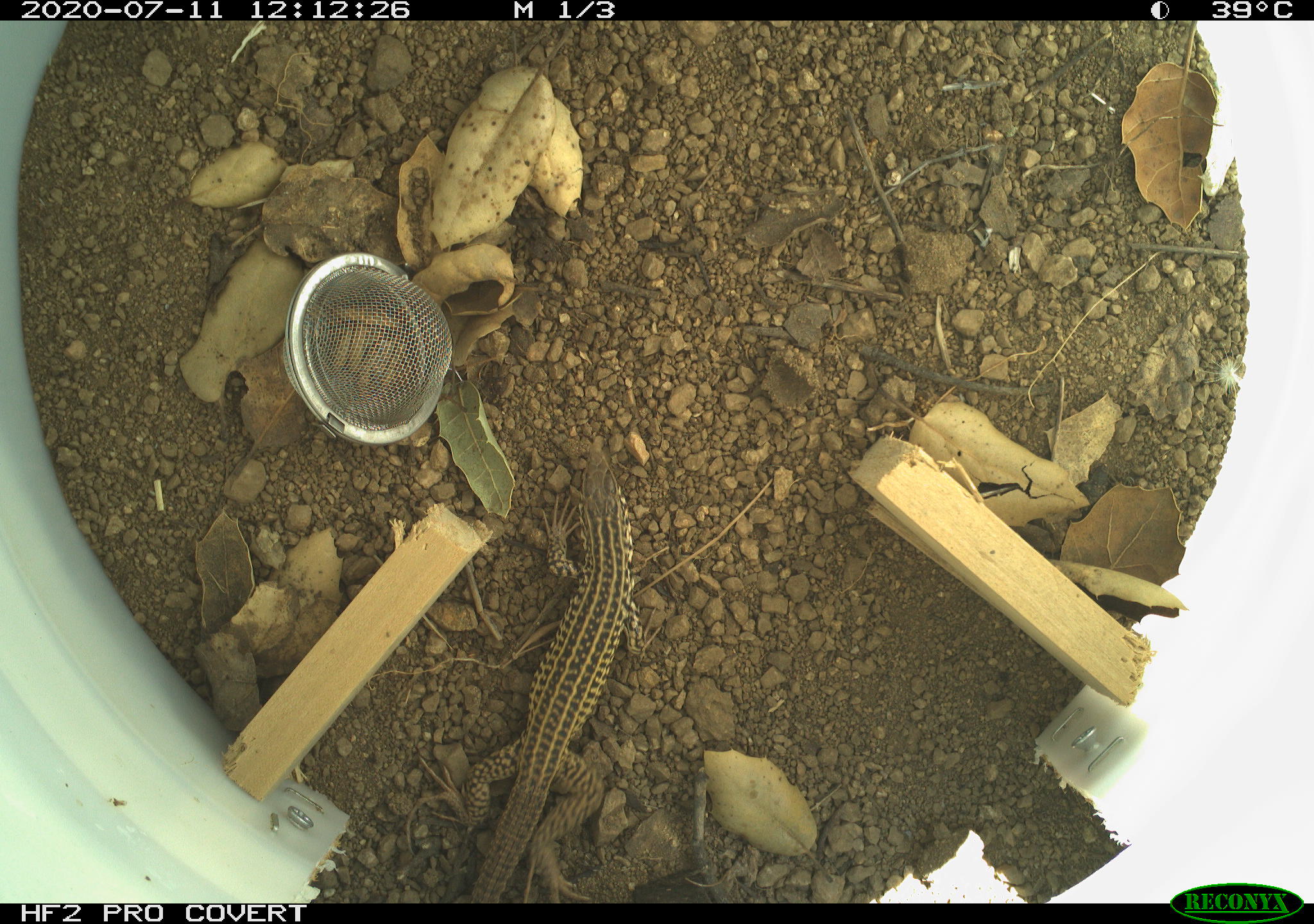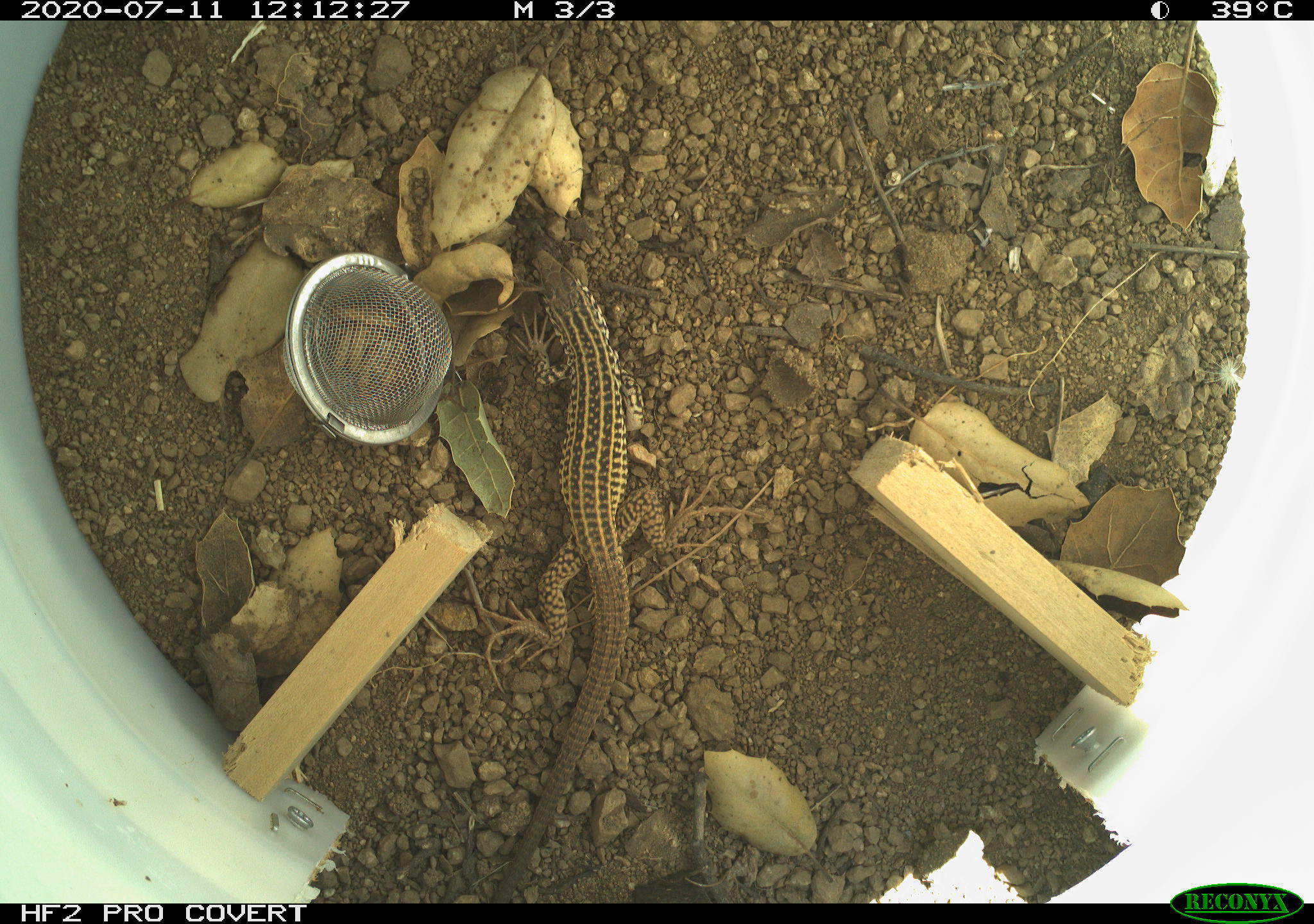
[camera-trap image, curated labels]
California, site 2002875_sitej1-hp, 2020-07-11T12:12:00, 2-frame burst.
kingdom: Animalia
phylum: Chordata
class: Reptilia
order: Squamata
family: Teiidae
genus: Aspidoscelis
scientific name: Aspidoscelis tigris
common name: western whiptail